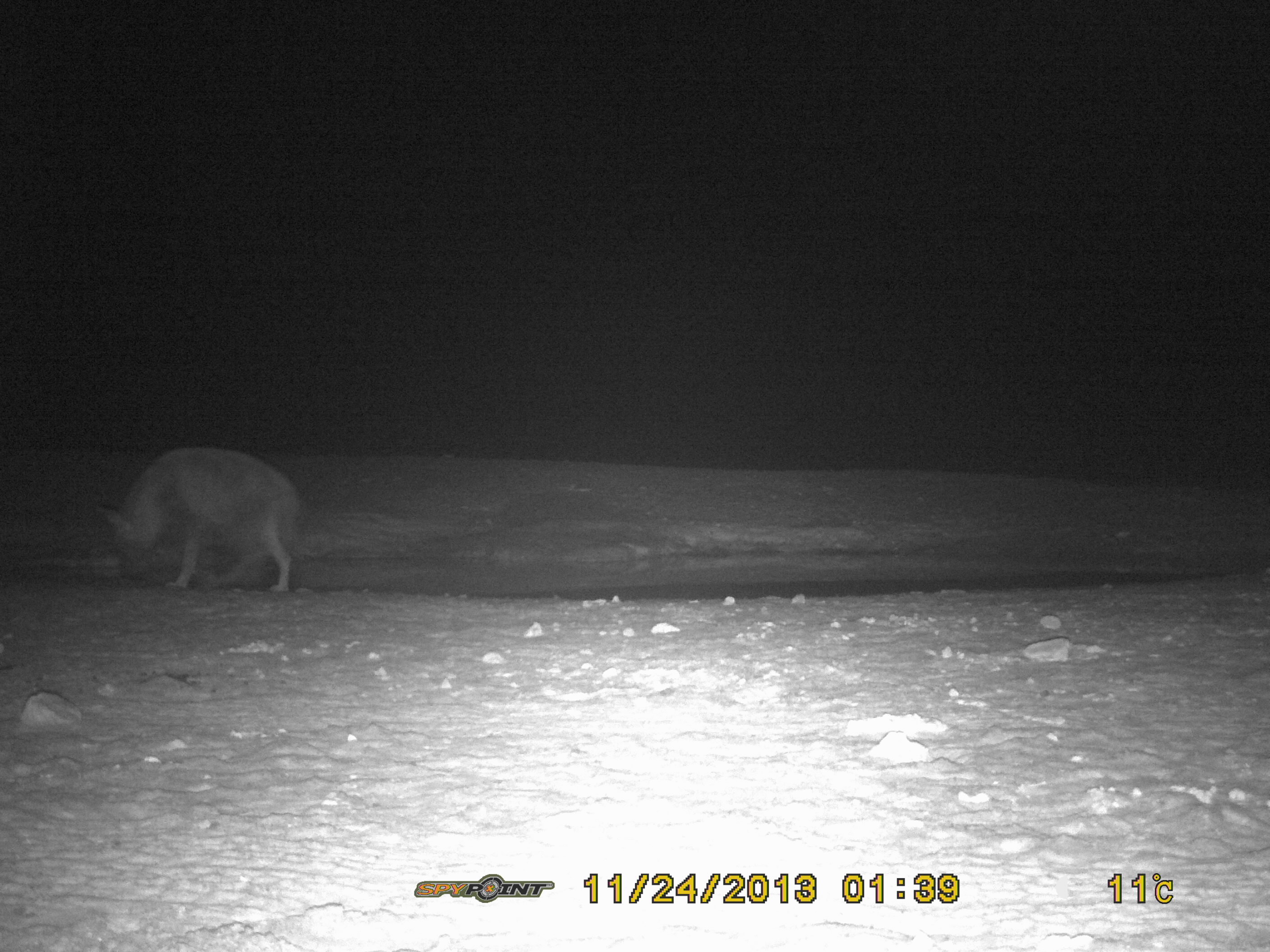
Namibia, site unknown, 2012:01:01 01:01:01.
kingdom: Animalia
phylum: Chordata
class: Mammalia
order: Carnivora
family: Hyaenidae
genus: Parahyaena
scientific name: Parahyaena brunnea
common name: brown hyena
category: hyaena brunnea